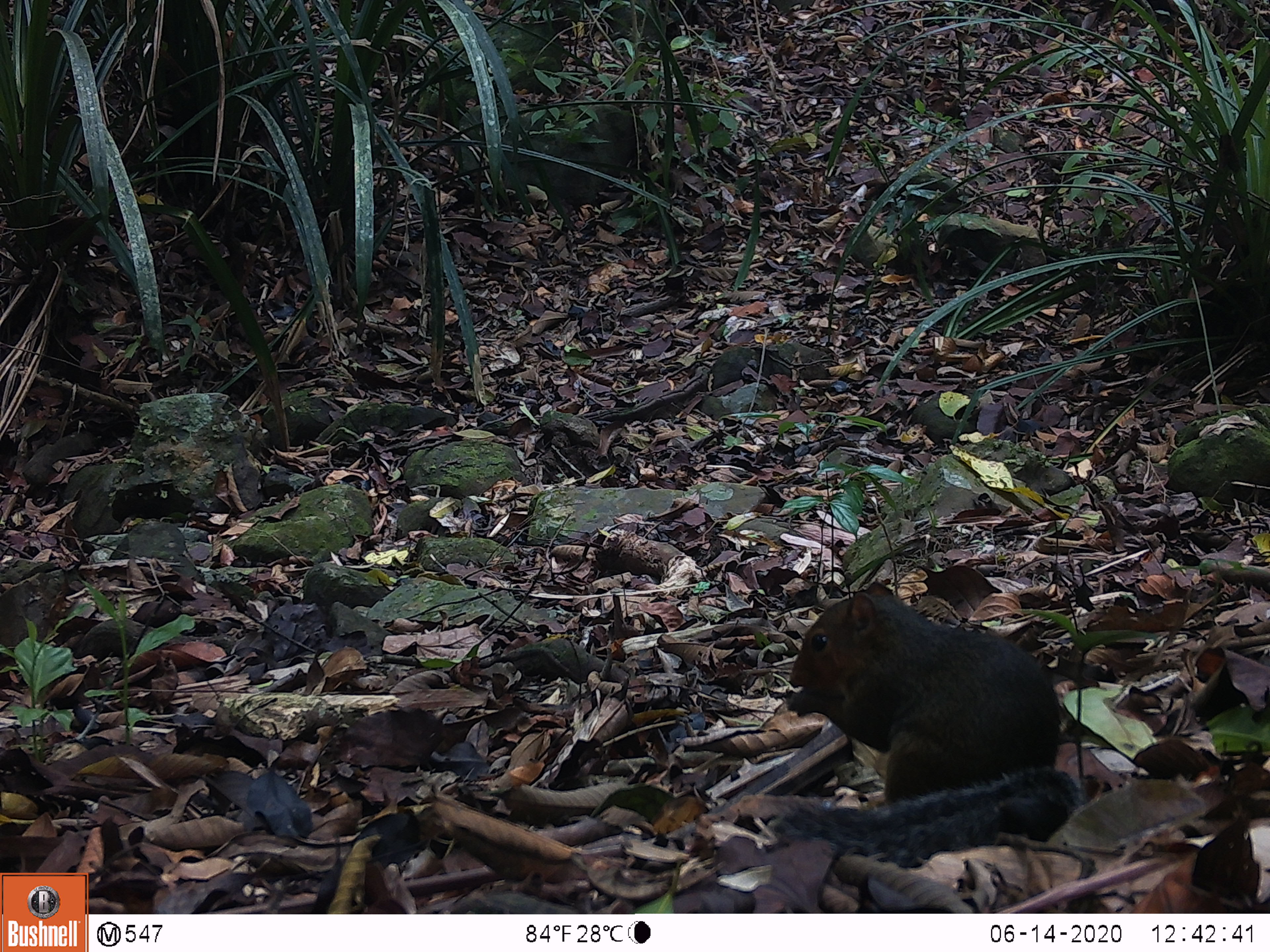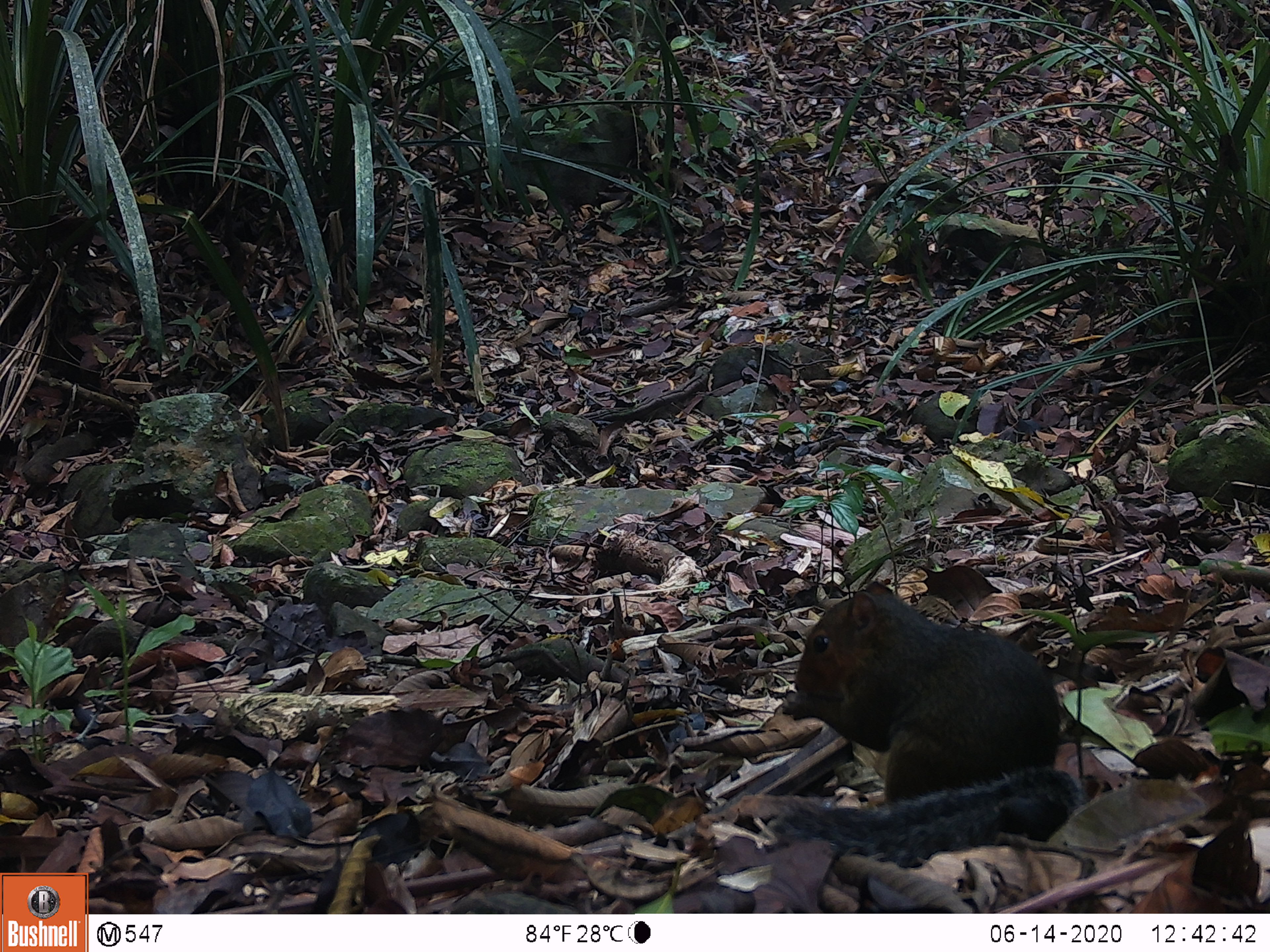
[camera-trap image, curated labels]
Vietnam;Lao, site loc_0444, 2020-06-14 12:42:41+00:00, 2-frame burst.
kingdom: Animalia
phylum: Chordata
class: Mammalia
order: Rodentia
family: Sciuridae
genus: Dremomys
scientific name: Dremomys rufigenis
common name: red-cheeked squirrel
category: red cheeked squirrel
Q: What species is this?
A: Red cheeked squirrel (red-cheeked squirrel) (Dremomys rufigenis).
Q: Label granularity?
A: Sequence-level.